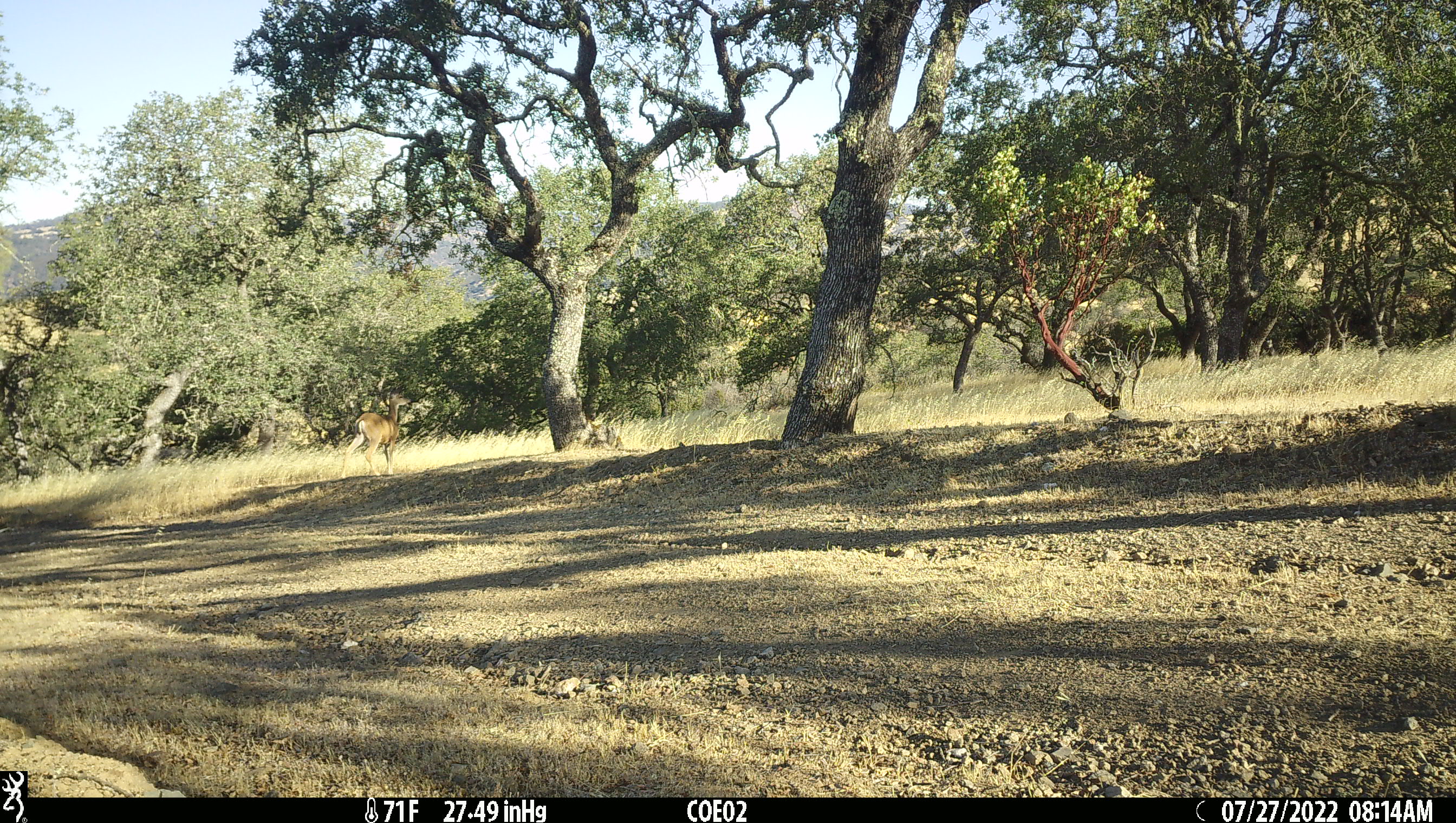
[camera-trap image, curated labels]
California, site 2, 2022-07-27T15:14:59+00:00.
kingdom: Animalia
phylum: Chordata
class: Mammalia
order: Artiodactyla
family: Cervidae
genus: Odocoileus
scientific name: Odocoileus hemionus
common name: mule deer